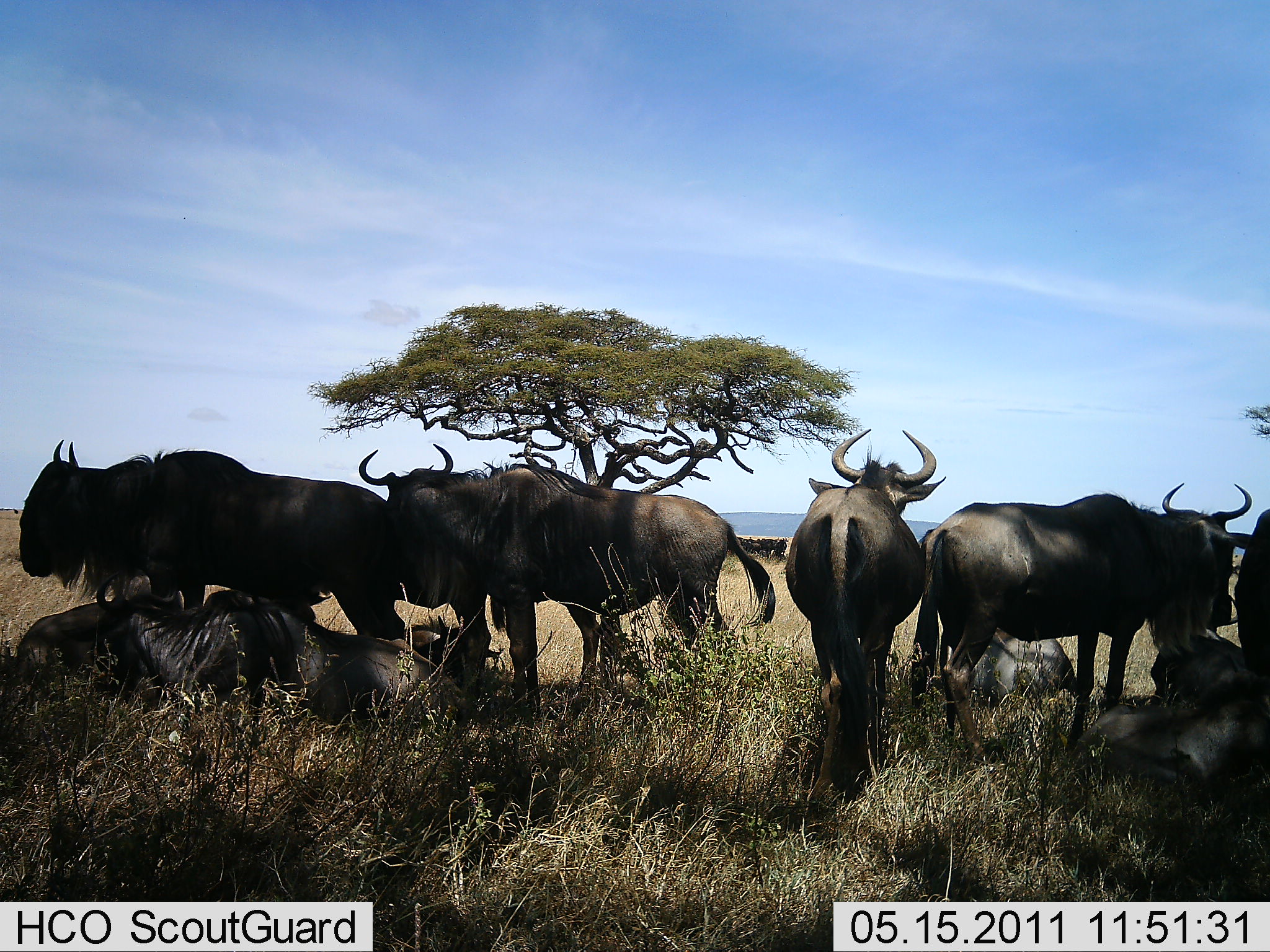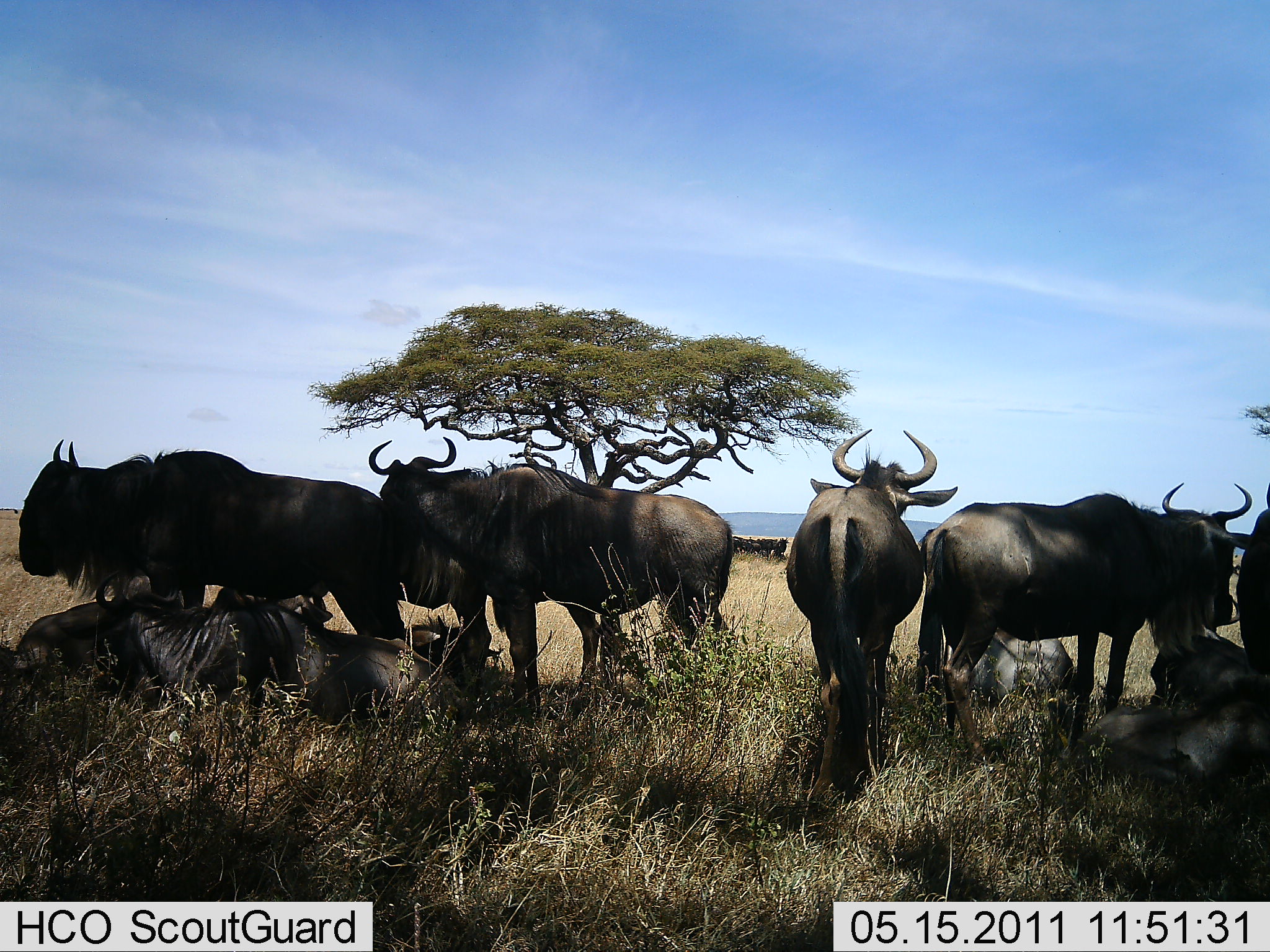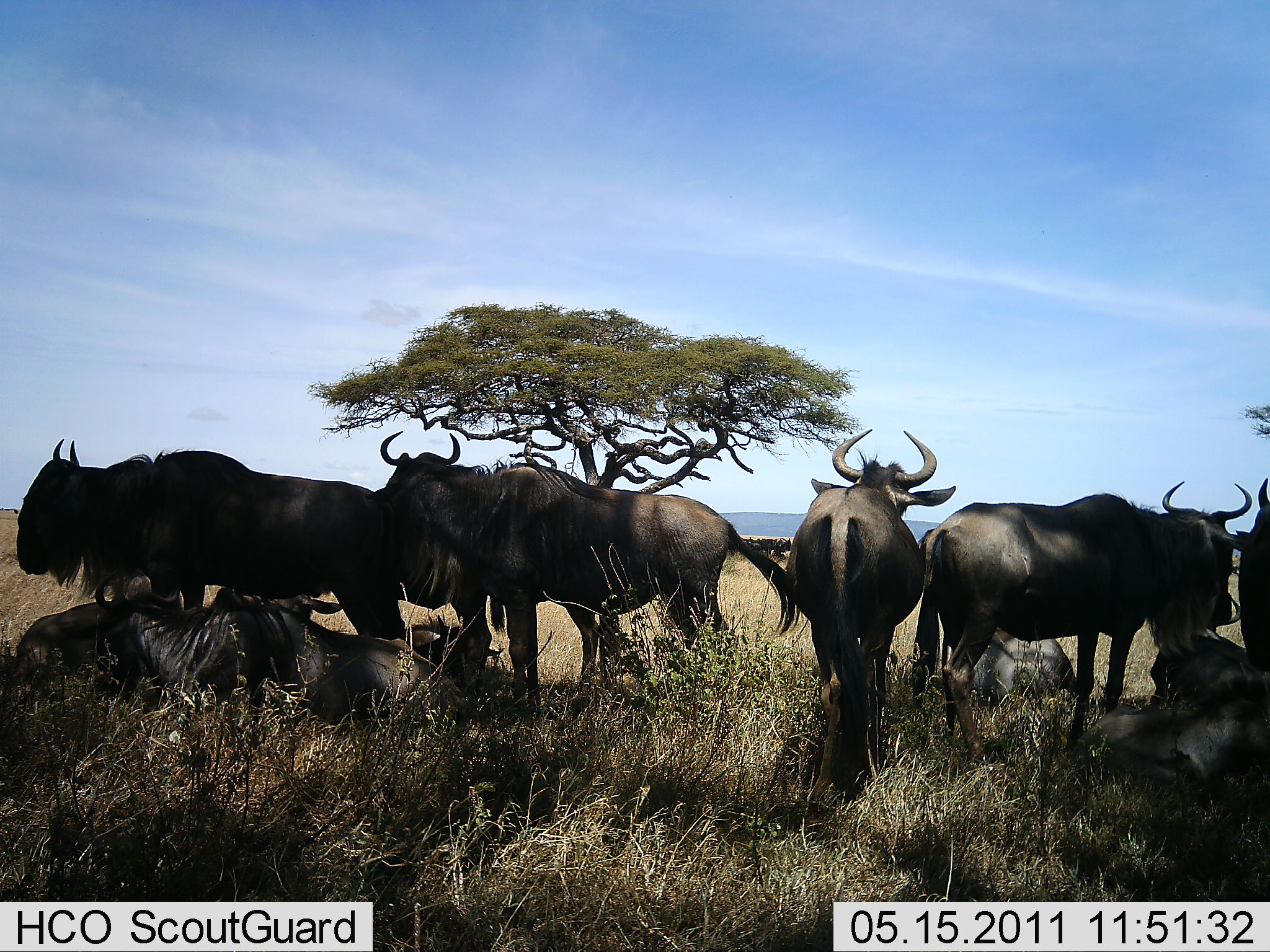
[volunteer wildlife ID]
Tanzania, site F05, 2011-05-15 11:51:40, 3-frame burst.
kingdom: Animalia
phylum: Chordata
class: Mammalia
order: Artiodactyla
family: Bovidae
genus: Connochaetes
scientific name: Connochaetes taurinus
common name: blue wildebeest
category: wildebeest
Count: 9.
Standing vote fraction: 70%.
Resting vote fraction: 90%.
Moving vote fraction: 0%.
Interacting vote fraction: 10%.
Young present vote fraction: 0%.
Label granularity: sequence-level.